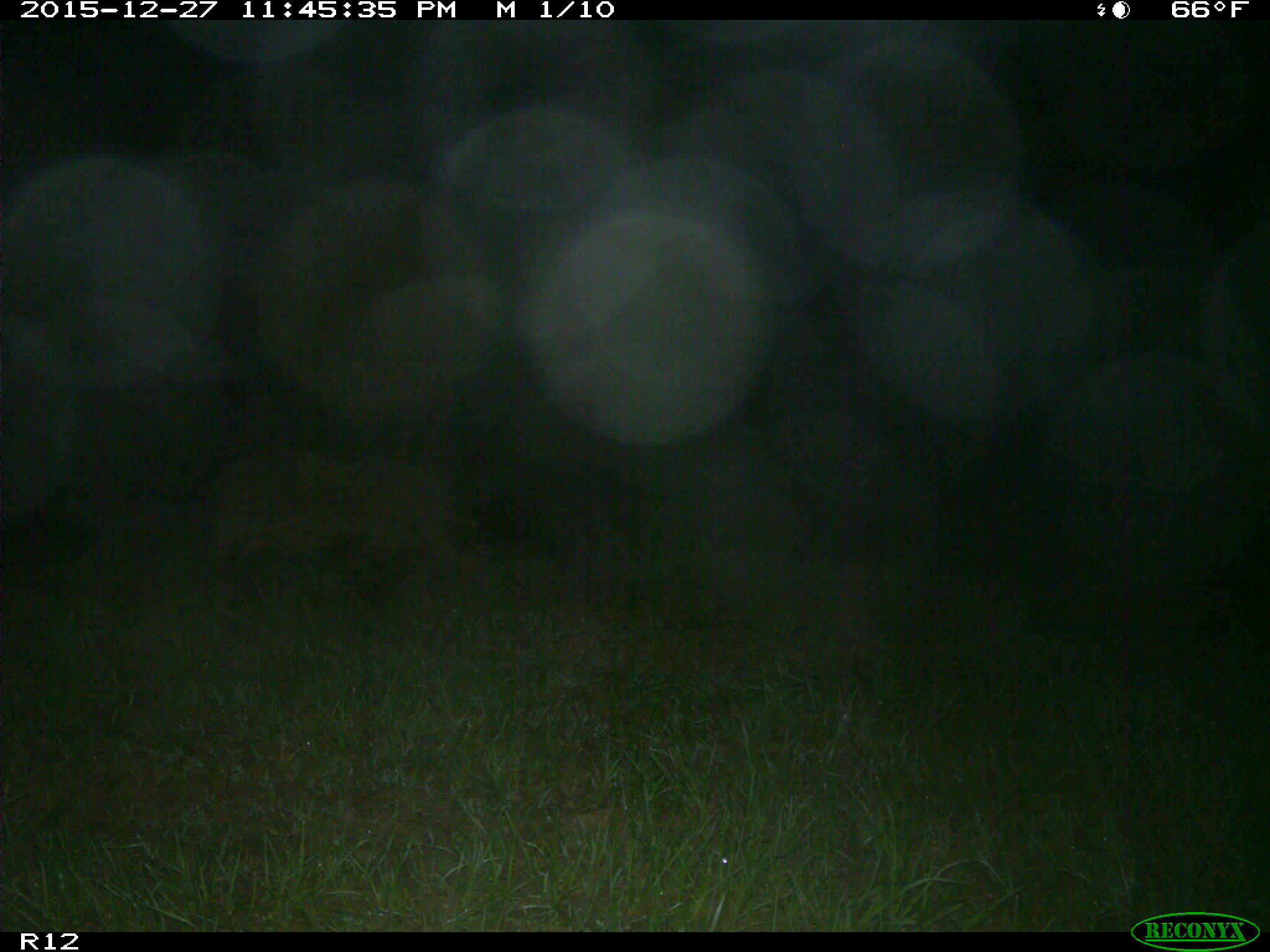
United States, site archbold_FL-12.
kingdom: Animalia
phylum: Chordata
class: Mammalia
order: Artiodactyla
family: Suidae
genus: Sus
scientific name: Sus scrofa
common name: wild boar